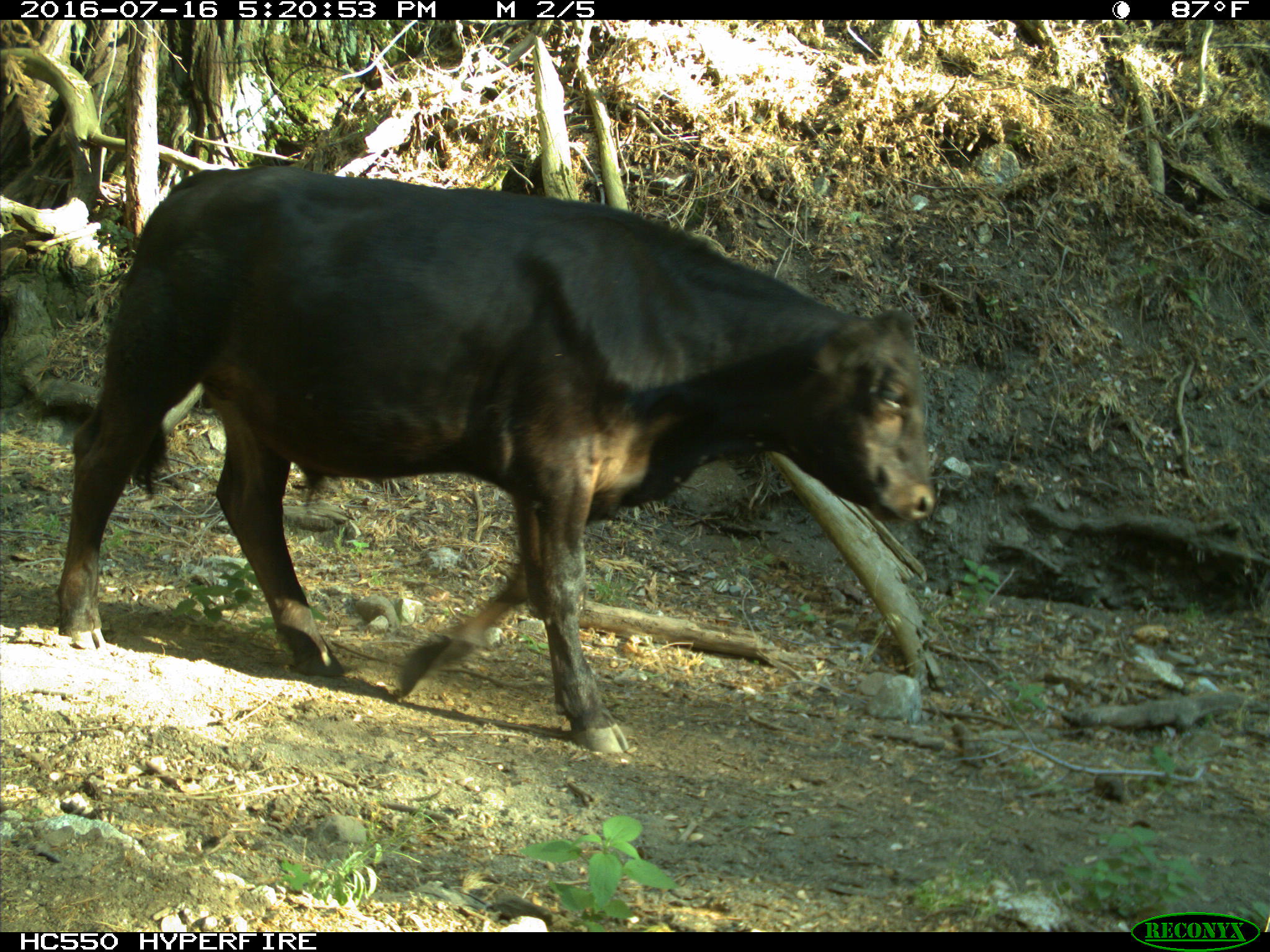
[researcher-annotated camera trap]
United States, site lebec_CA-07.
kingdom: Animalia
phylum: Chordata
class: Mammalia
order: Artiodactyla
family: Bovidae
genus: Bos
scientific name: Bos taurus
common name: domestic cow